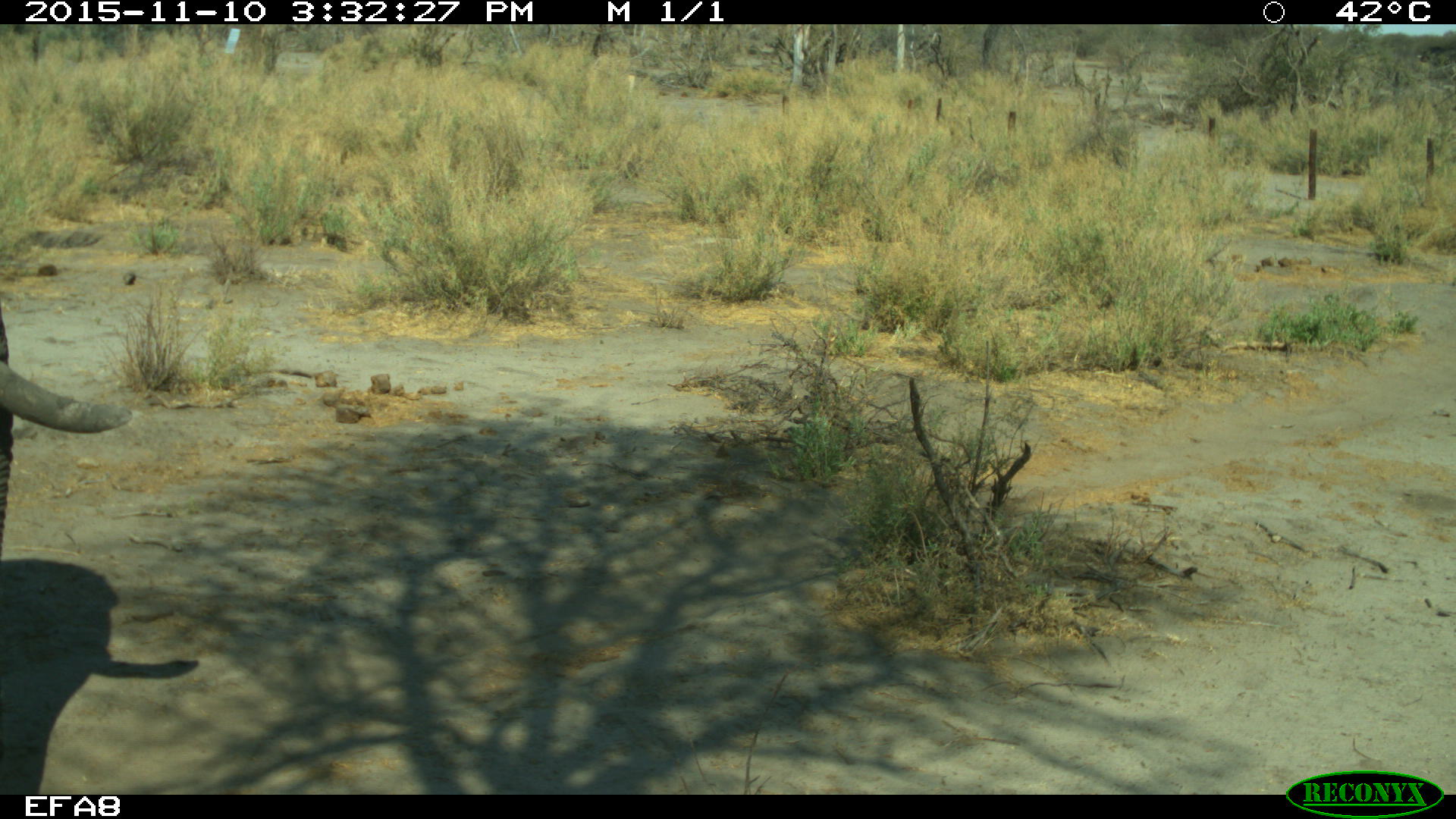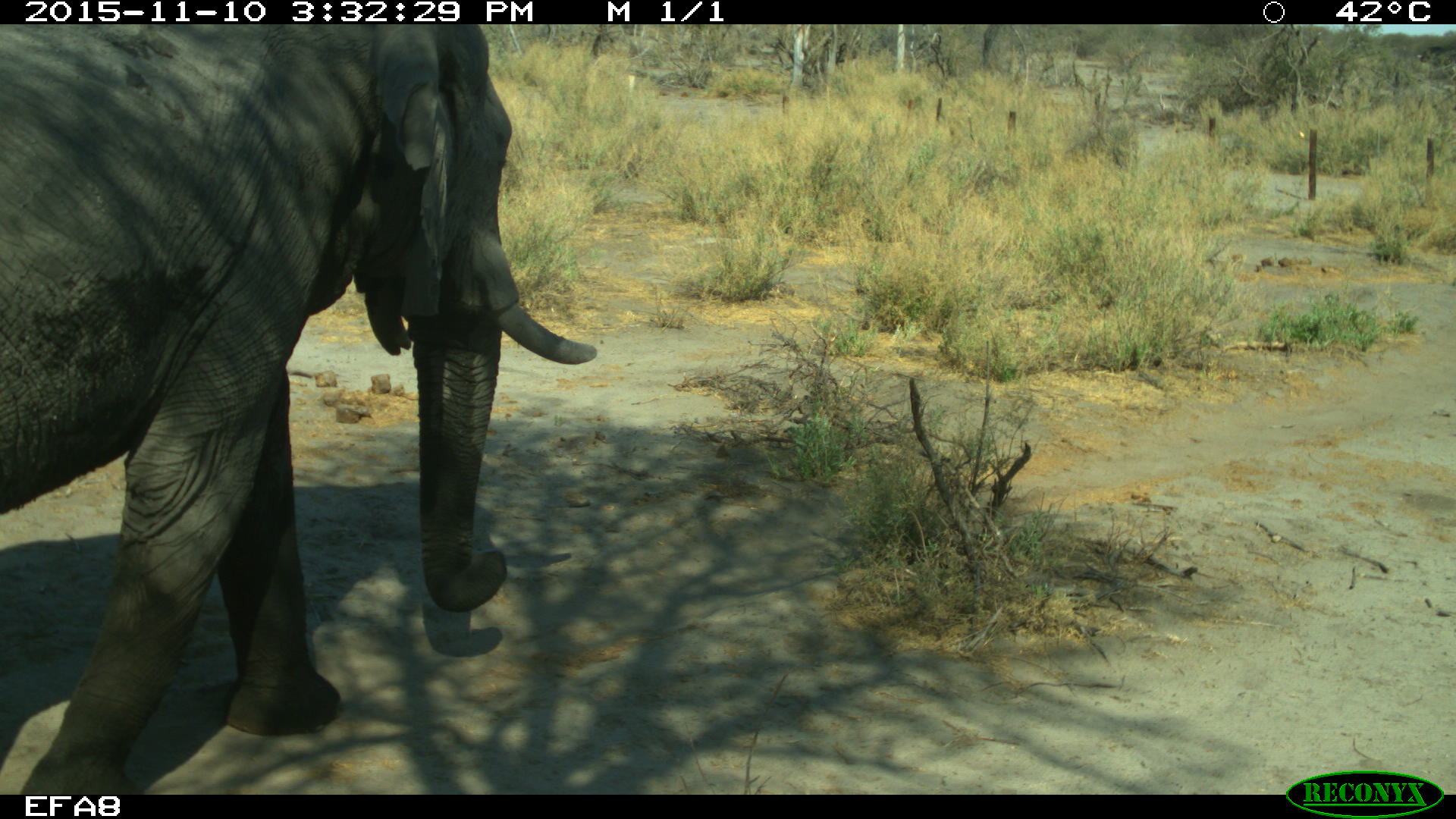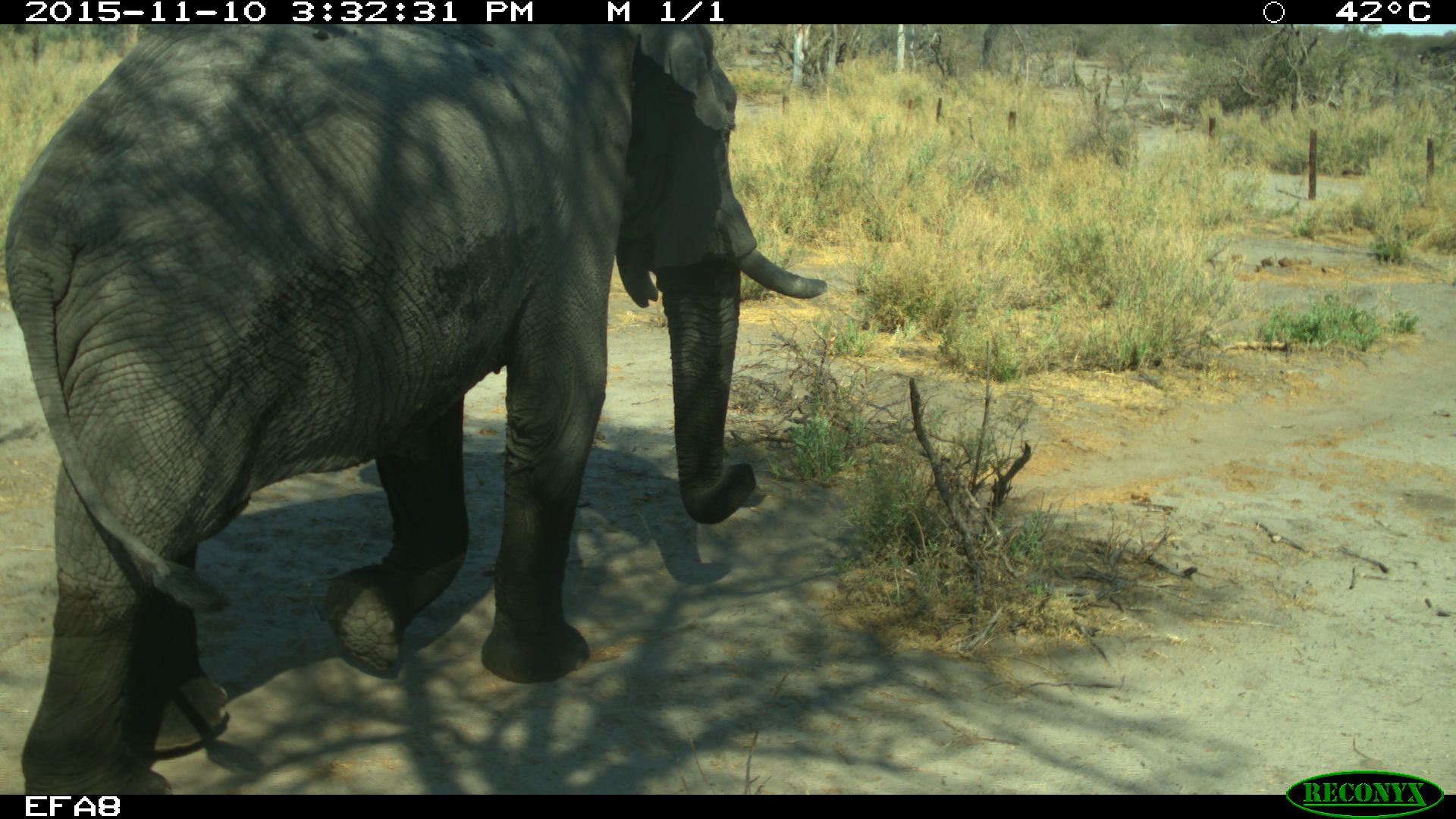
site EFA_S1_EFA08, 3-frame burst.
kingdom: Animalia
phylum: Chordata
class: Mammalia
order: Proboscidea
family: Elephantidae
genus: Loxodonta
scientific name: Loxodonta africana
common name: african bush elephant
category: elephant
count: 1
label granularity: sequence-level